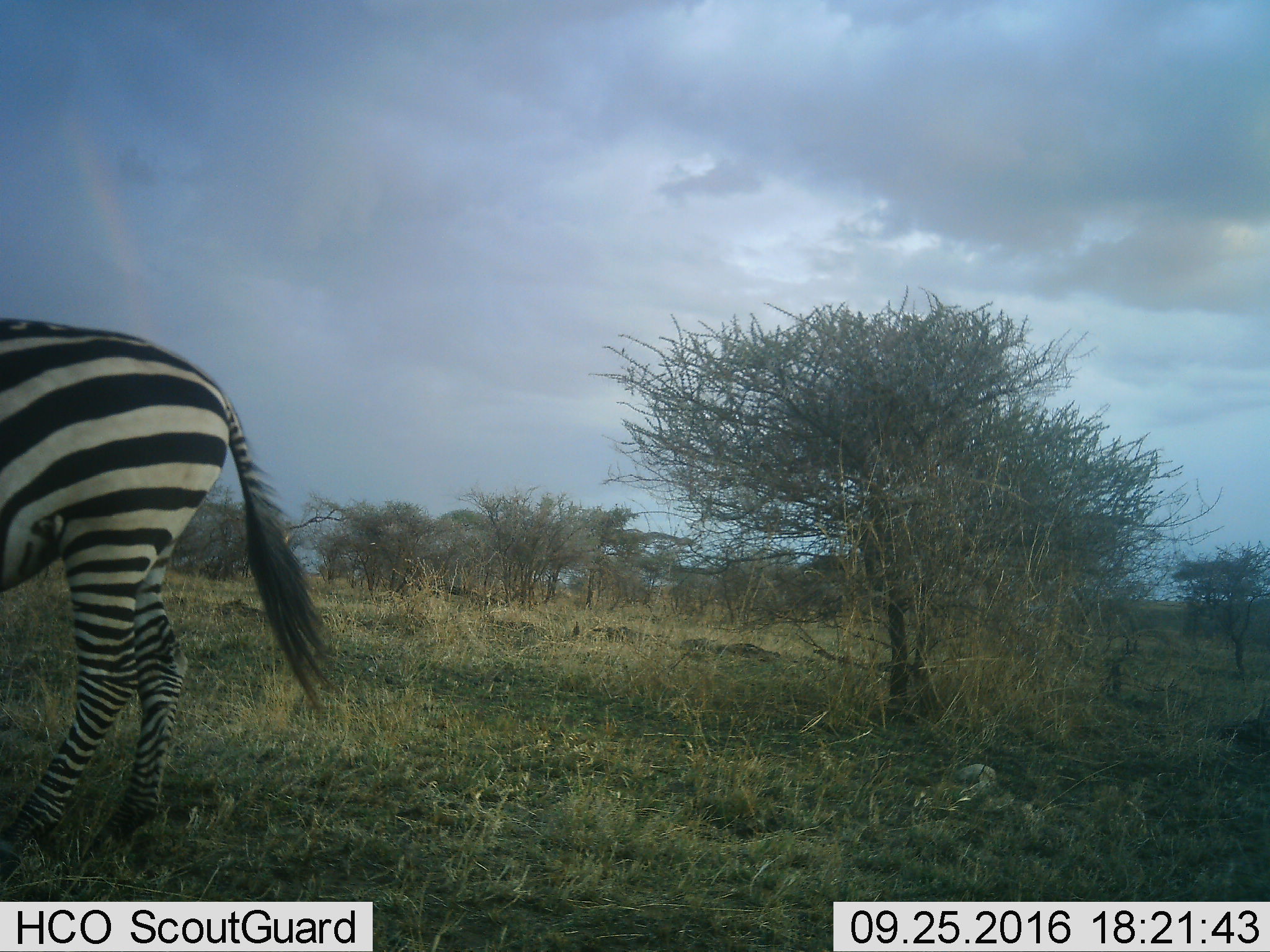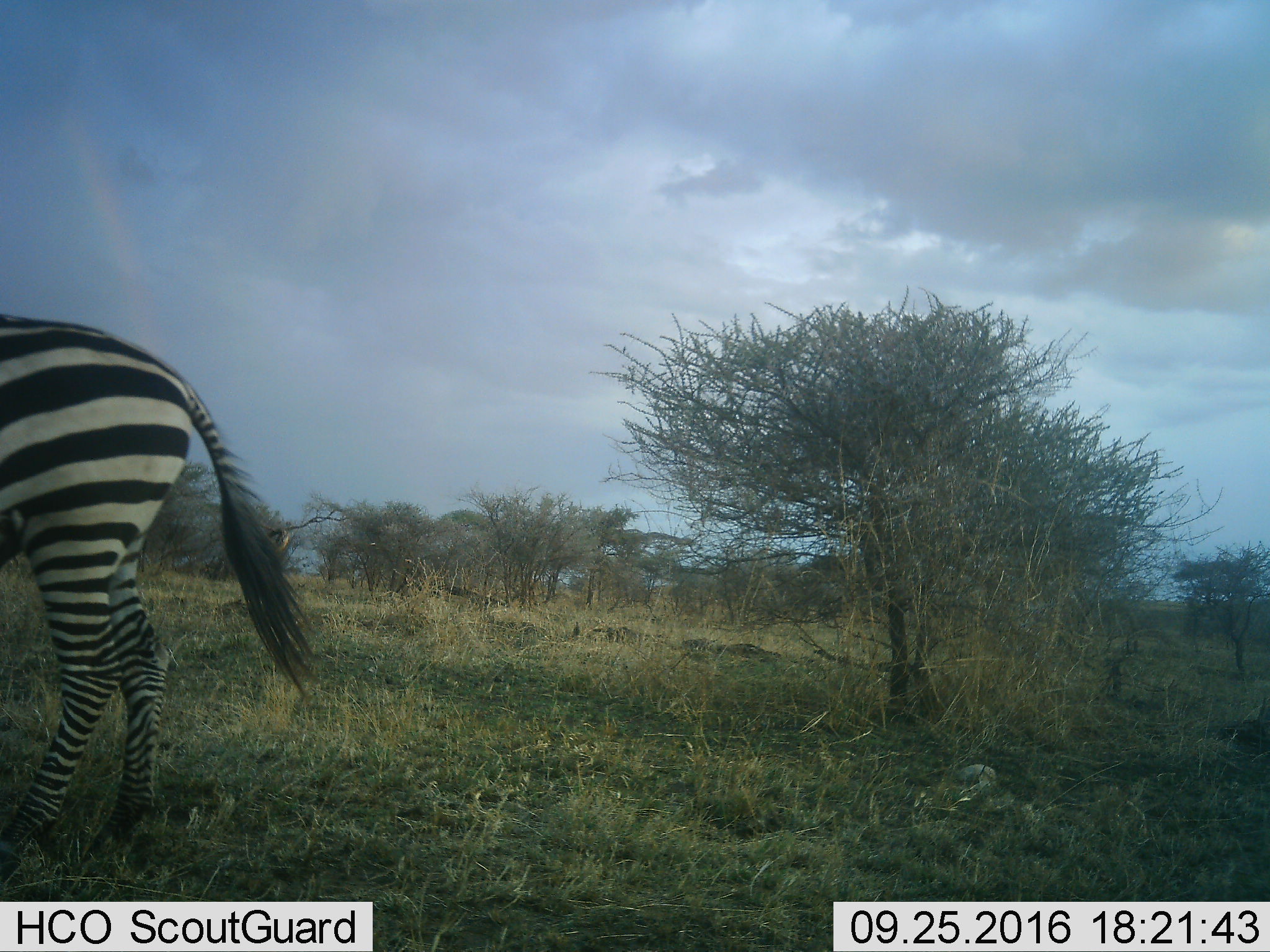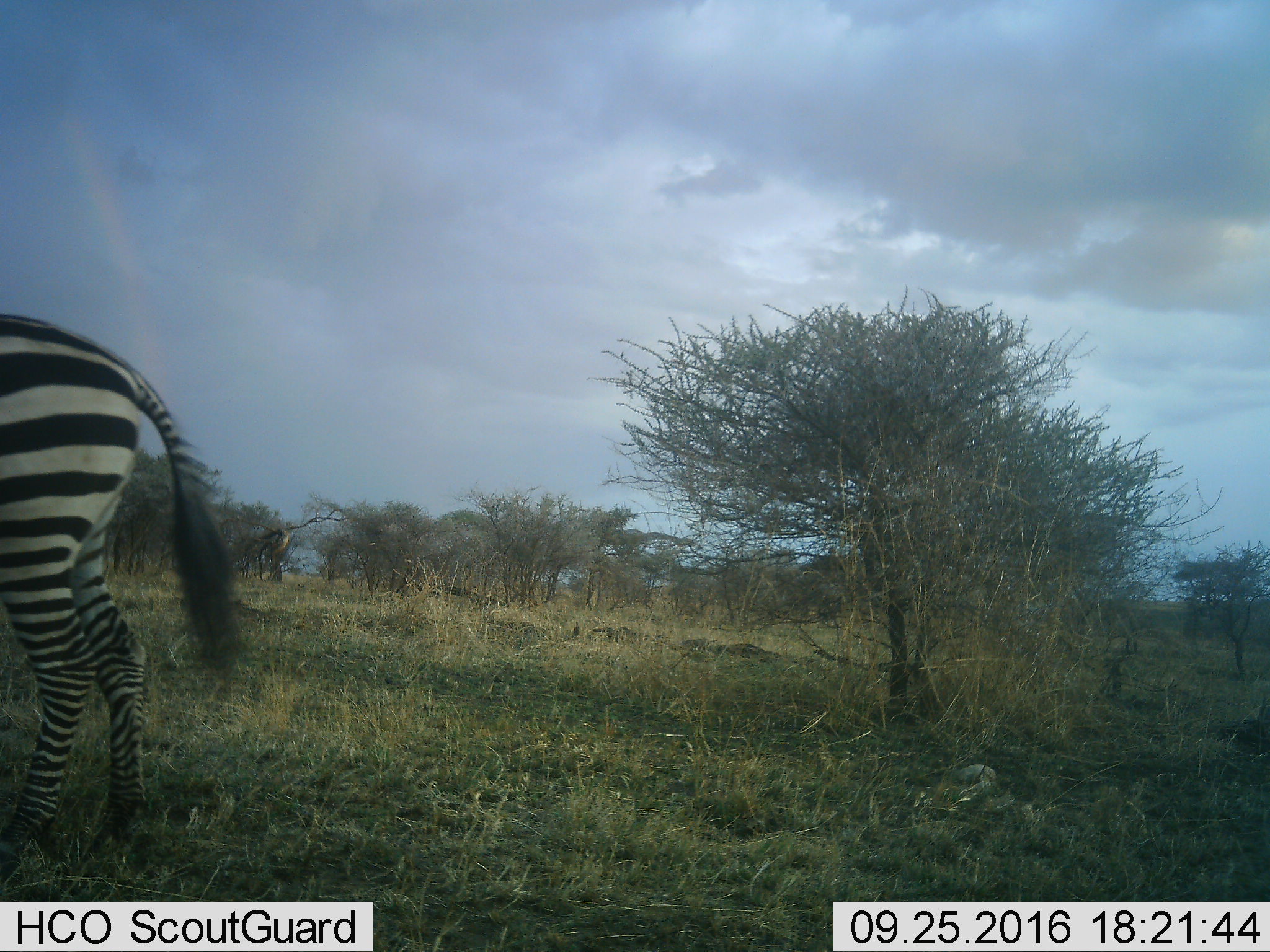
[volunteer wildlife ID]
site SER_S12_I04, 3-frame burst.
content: unidentified animal